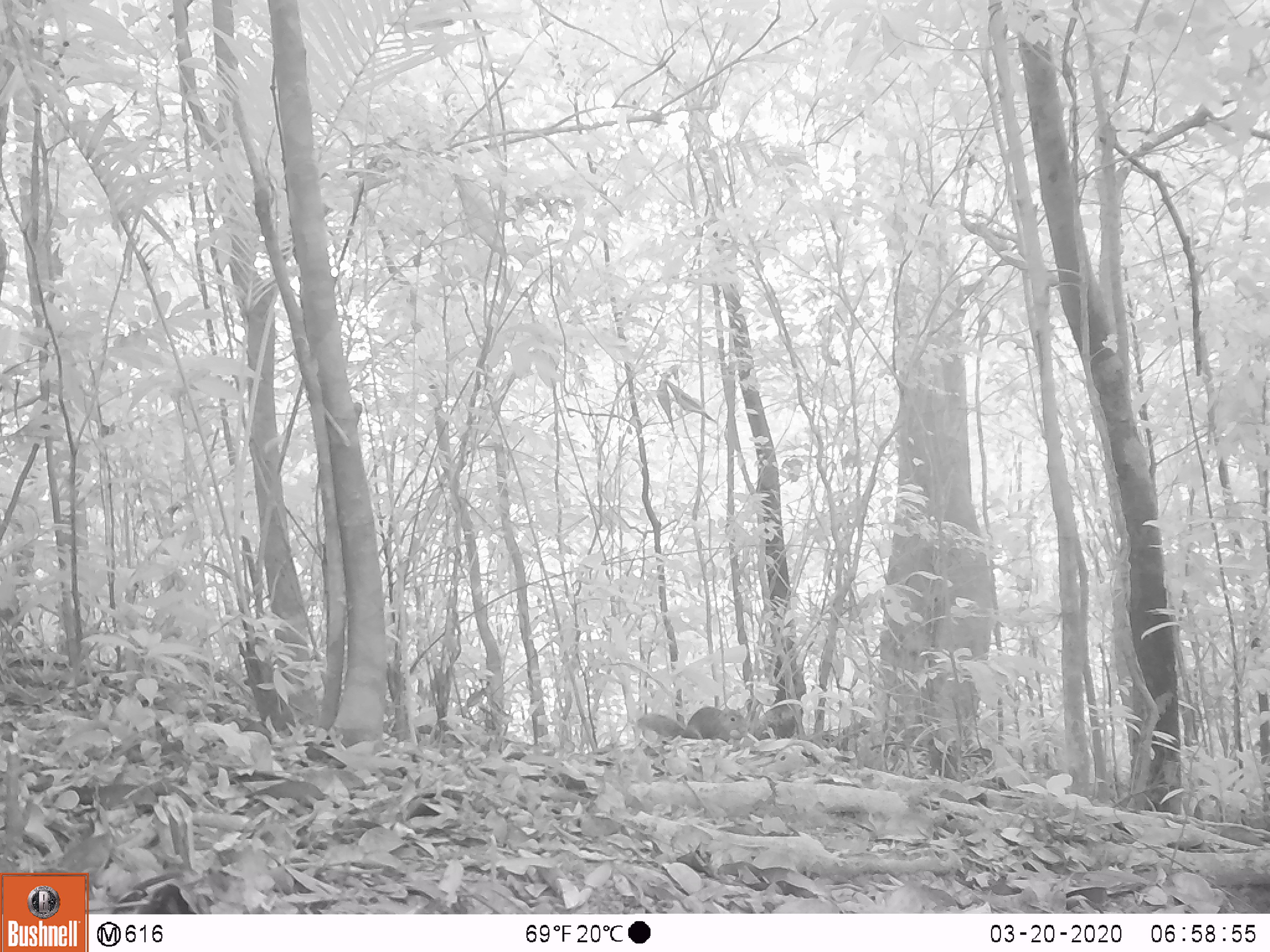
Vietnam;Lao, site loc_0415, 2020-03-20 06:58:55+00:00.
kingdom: Animalia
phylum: Chordata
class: Mammalia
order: Rodentia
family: Sciuridae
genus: Dremomys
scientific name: Dremomys rufigenis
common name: red-cheeked squirrel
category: red cheeked squirrel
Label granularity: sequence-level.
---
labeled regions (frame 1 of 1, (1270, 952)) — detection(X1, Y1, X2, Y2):
red cheeked squirrel: detection(637, 706, 746, 742)